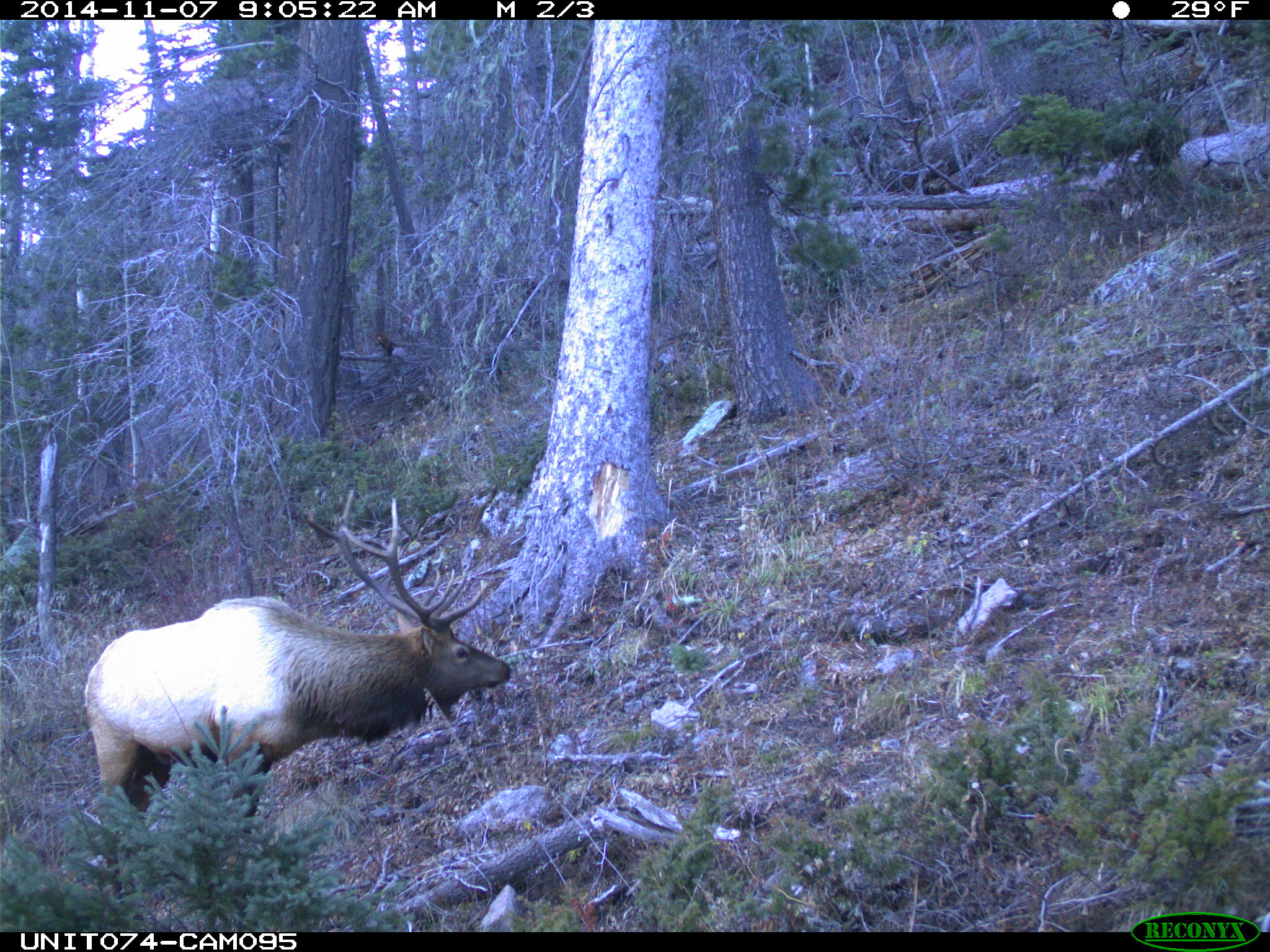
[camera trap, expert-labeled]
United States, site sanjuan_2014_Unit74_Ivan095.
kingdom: Animalia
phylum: Chordata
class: Mammalia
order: Artiodactyla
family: Cervidae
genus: Cervus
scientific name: Cervus elaphus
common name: red deer